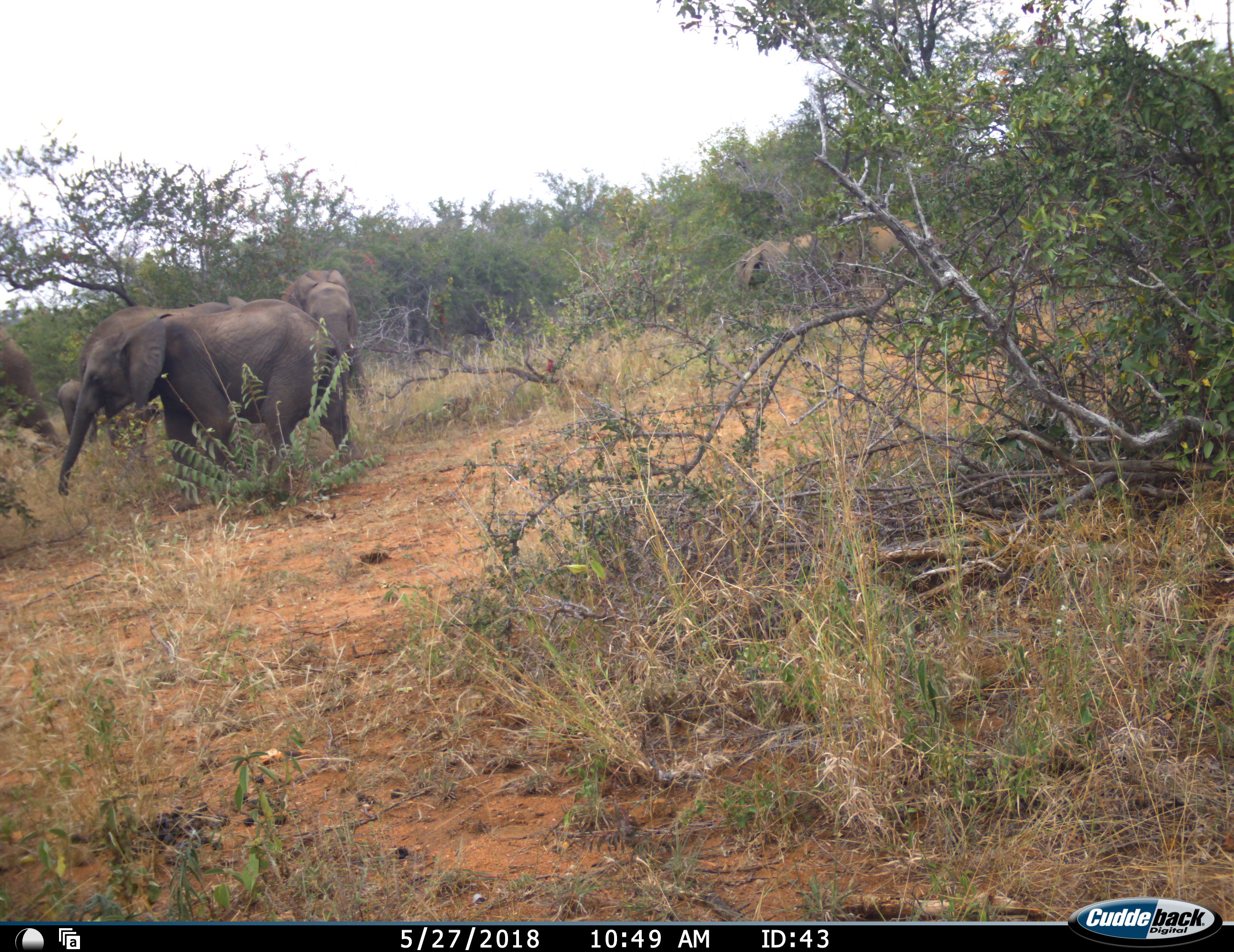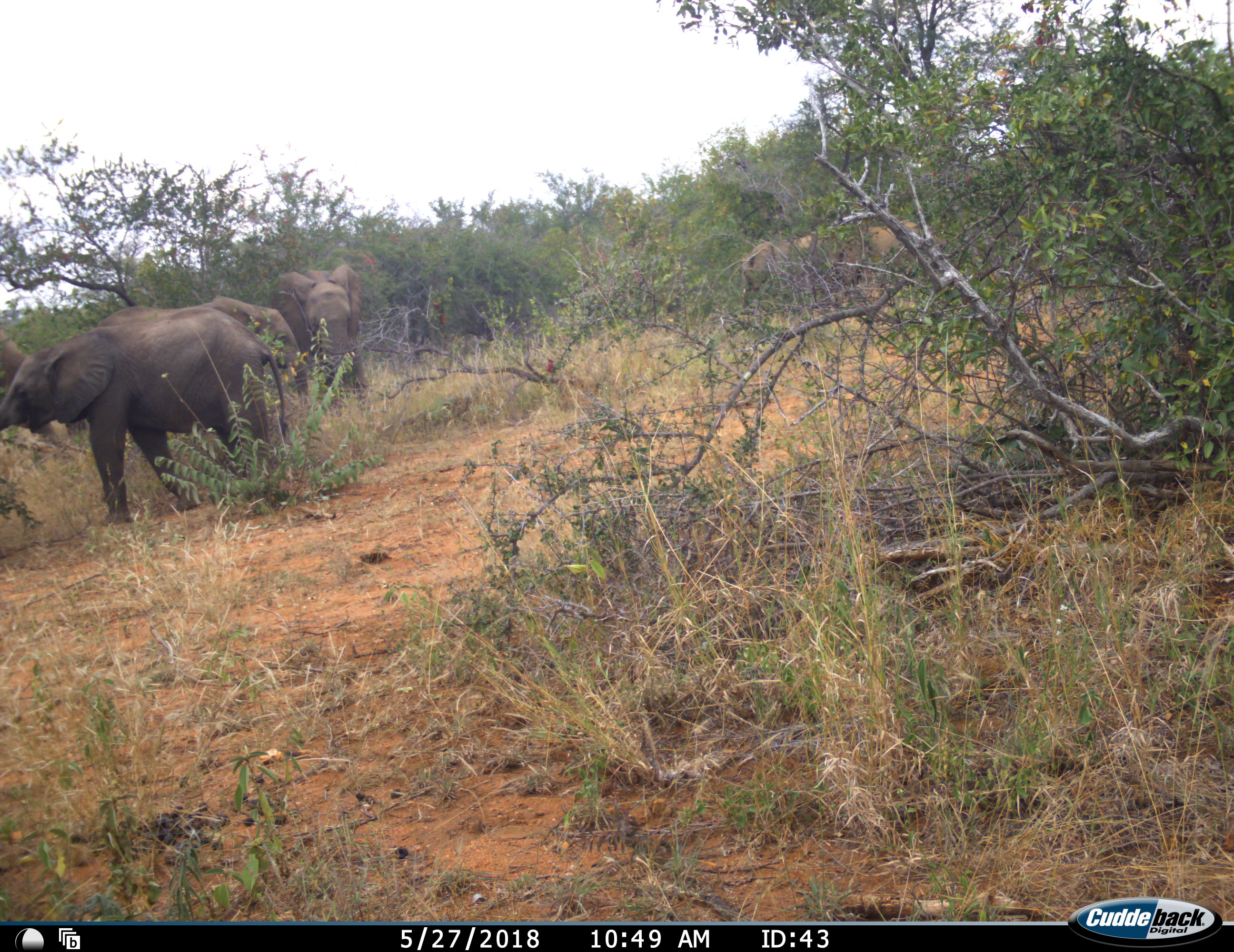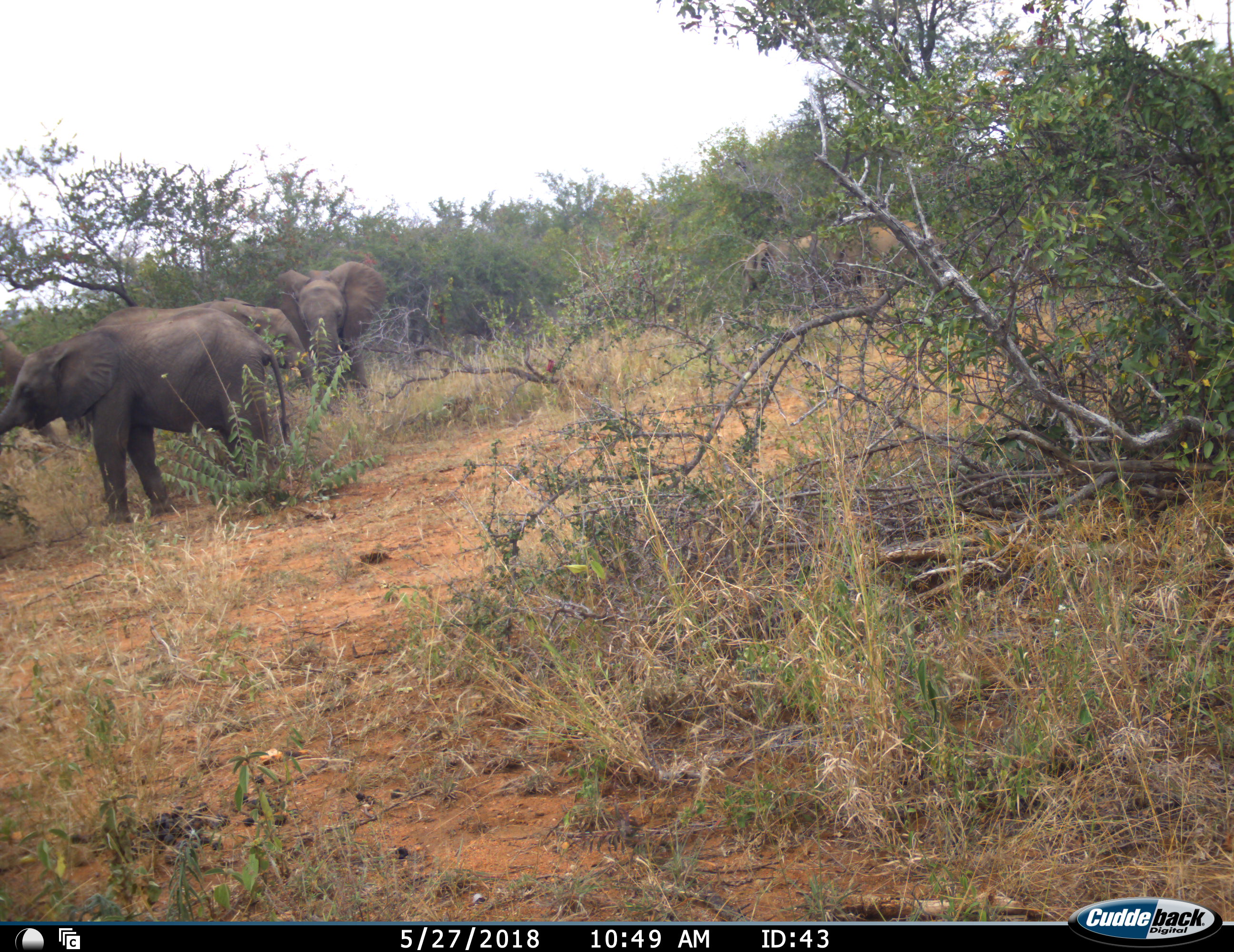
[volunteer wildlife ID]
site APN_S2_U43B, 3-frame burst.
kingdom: Animalia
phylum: Chordata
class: Mammalia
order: Proboscidea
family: Elephantidae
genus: Loxodonta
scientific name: Loxodonta africana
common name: african bush elephant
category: elephant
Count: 5.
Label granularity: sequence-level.